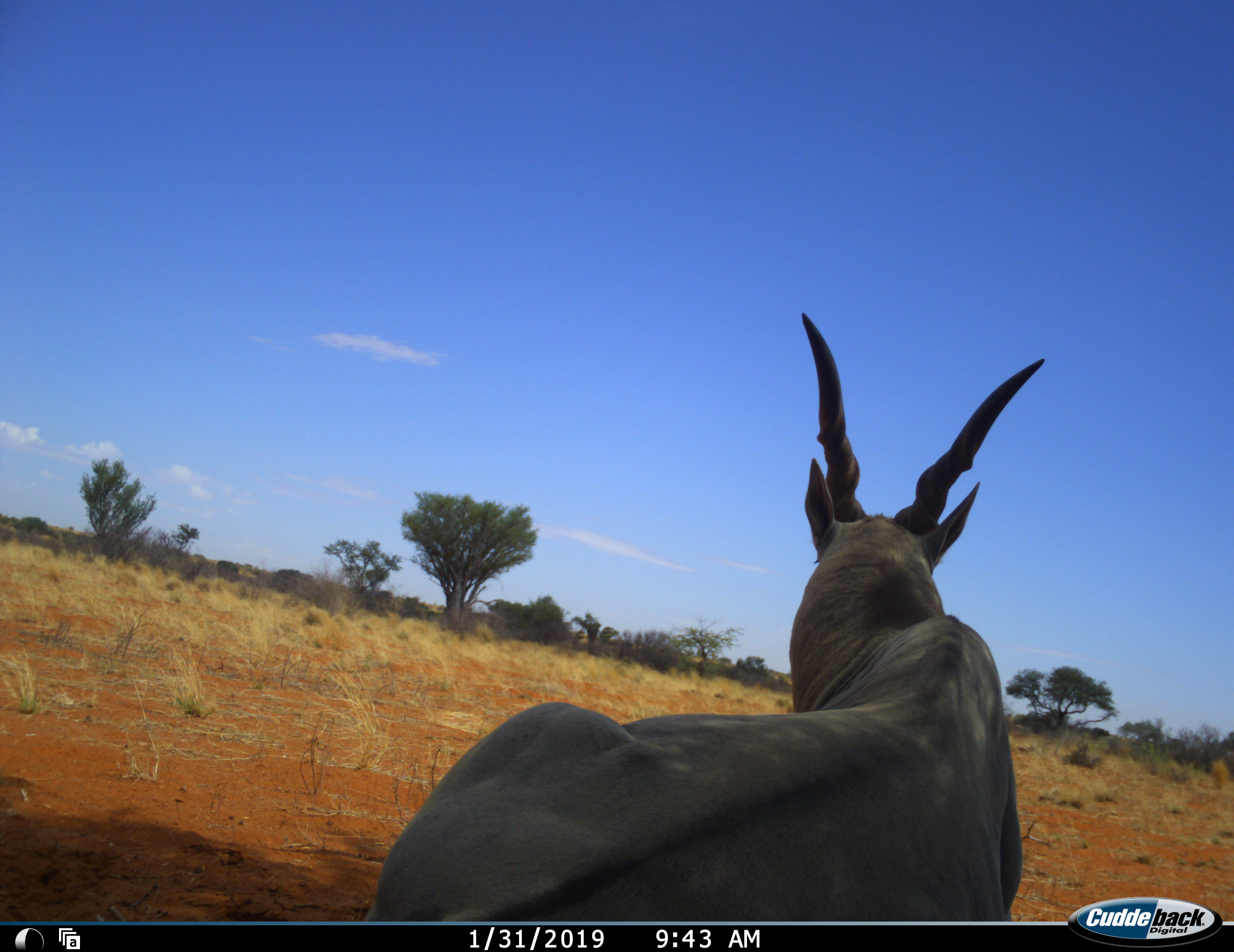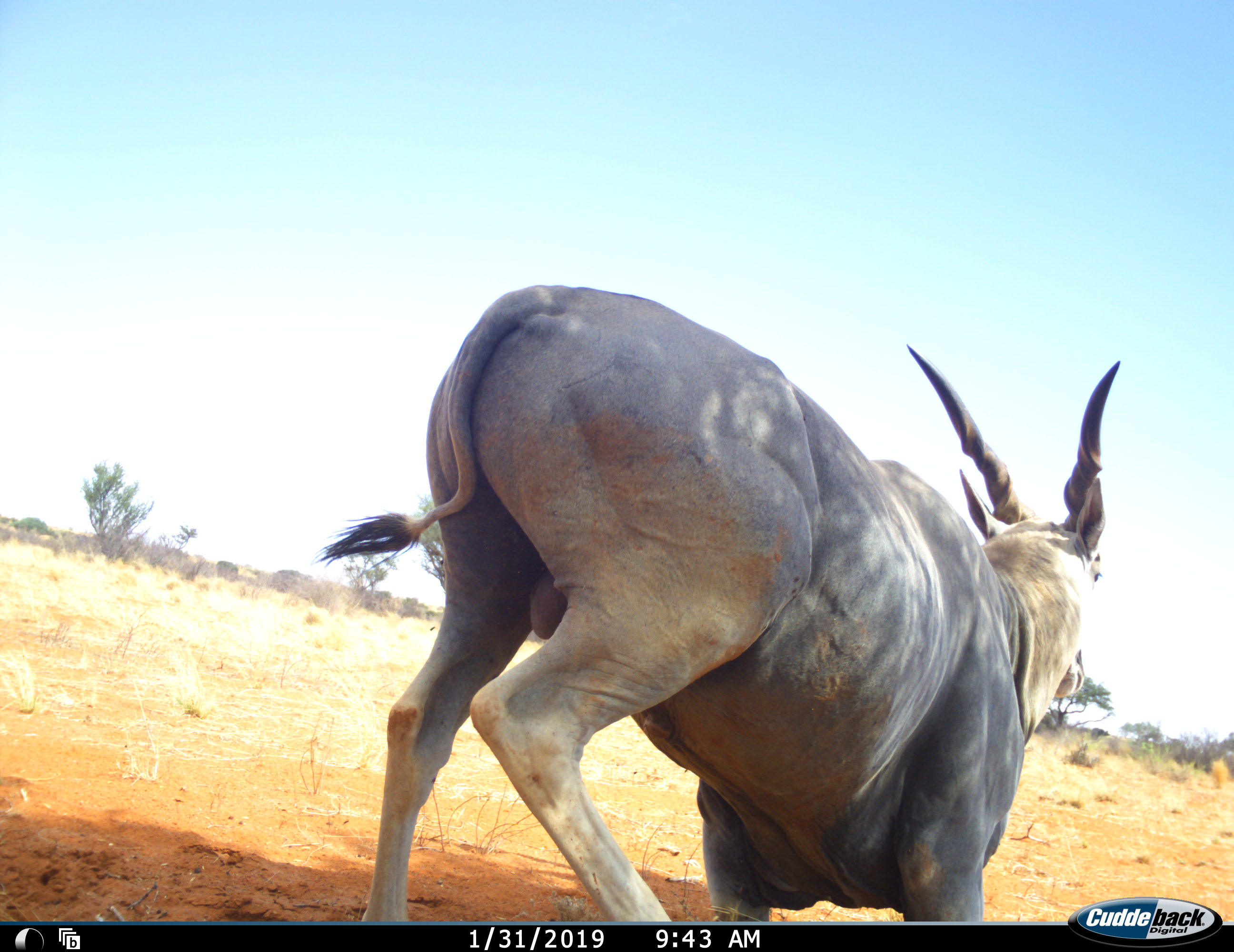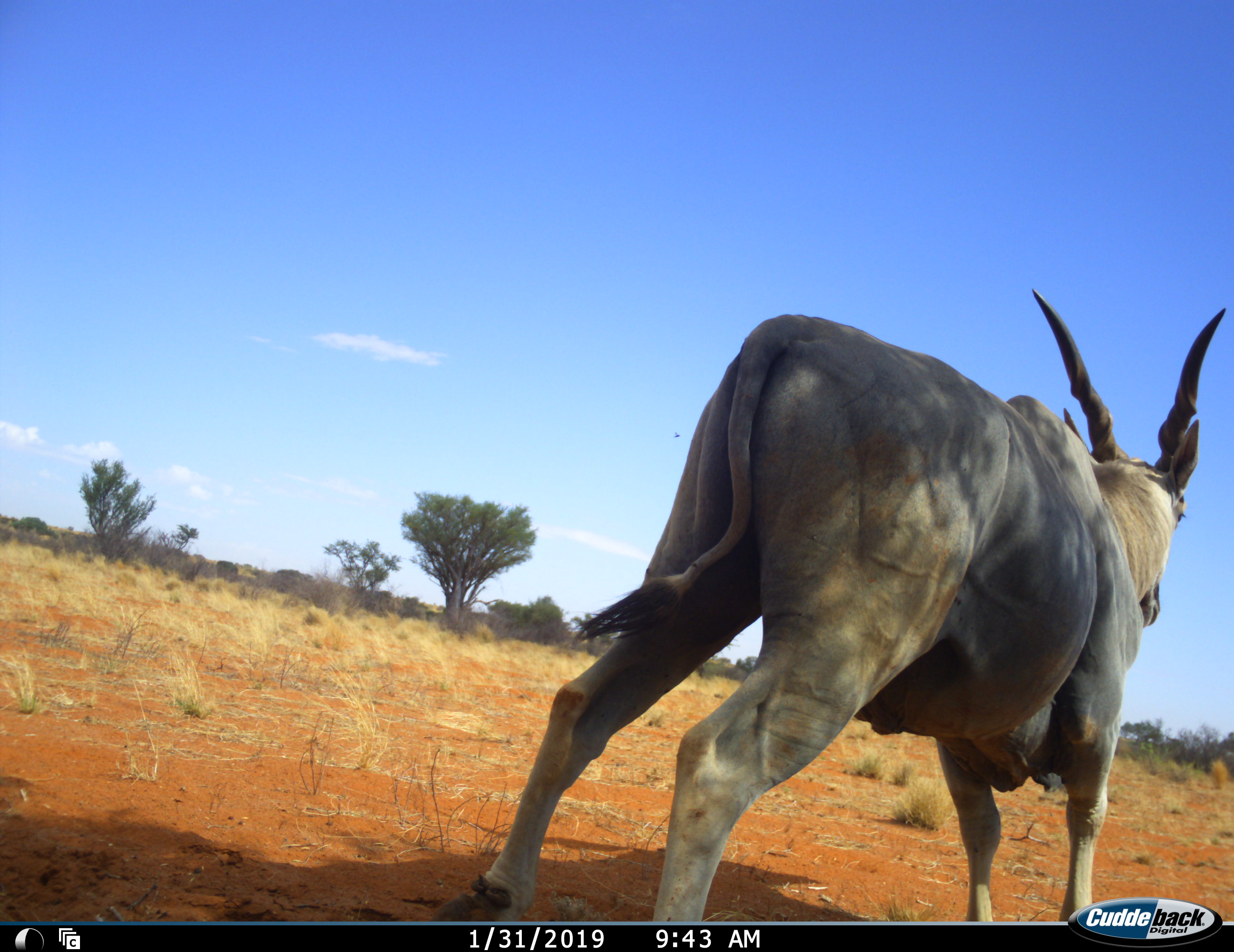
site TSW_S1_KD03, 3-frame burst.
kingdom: Animalia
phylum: Chordata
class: Mammalia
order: Artiodactyla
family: Bovidae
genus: Tragelaphus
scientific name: Tragelaphus oryx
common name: eland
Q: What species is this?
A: Eland (Tragelaphus oryx).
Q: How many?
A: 1.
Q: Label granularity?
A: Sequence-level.